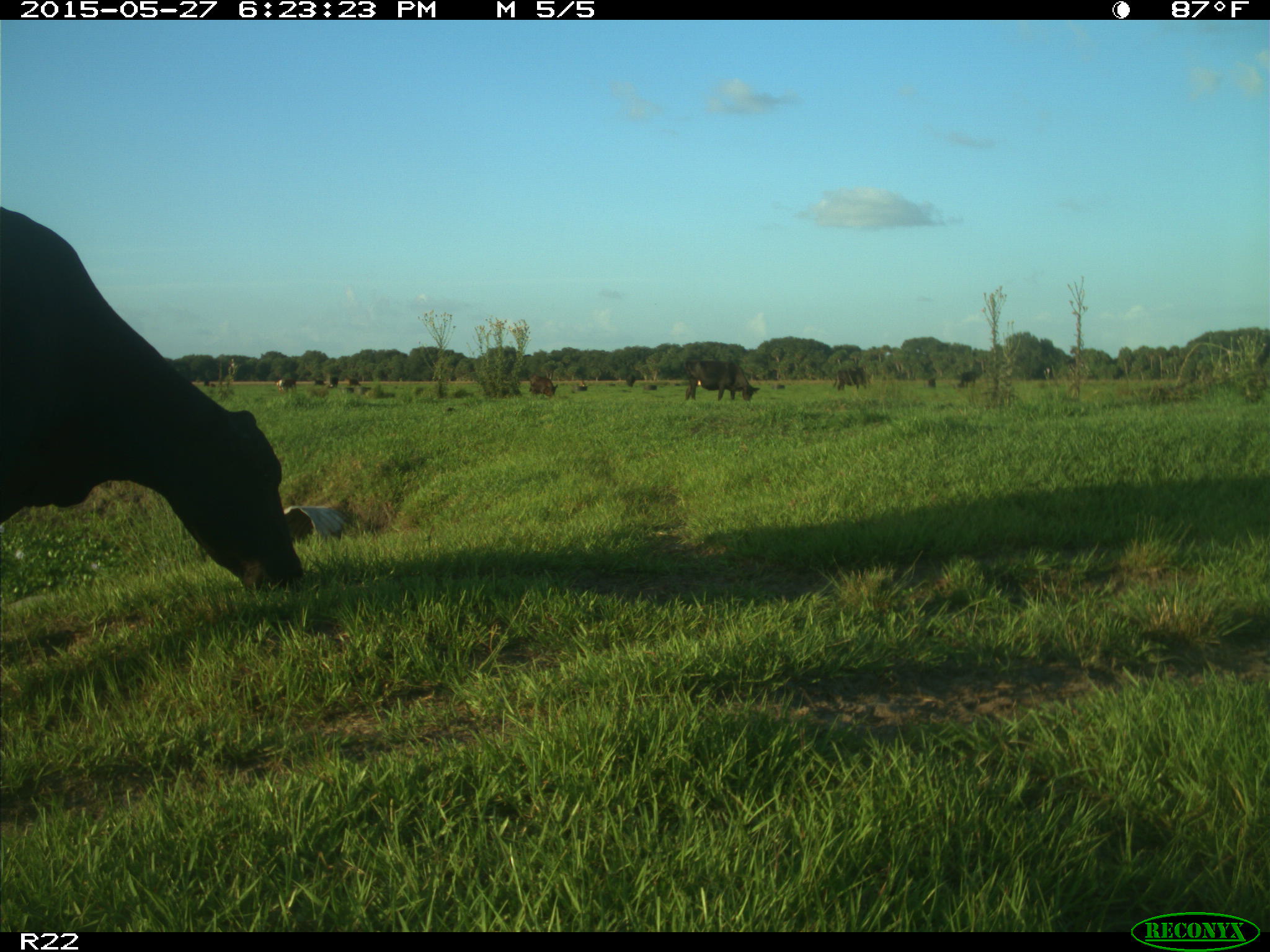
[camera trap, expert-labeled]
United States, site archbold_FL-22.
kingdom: Animalia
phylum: Chordata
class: Mammalia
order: Artiodactyla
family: Bovidae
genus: Bos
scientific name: Bos taurus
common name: domestic cow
Bos taurus (domestic cow).